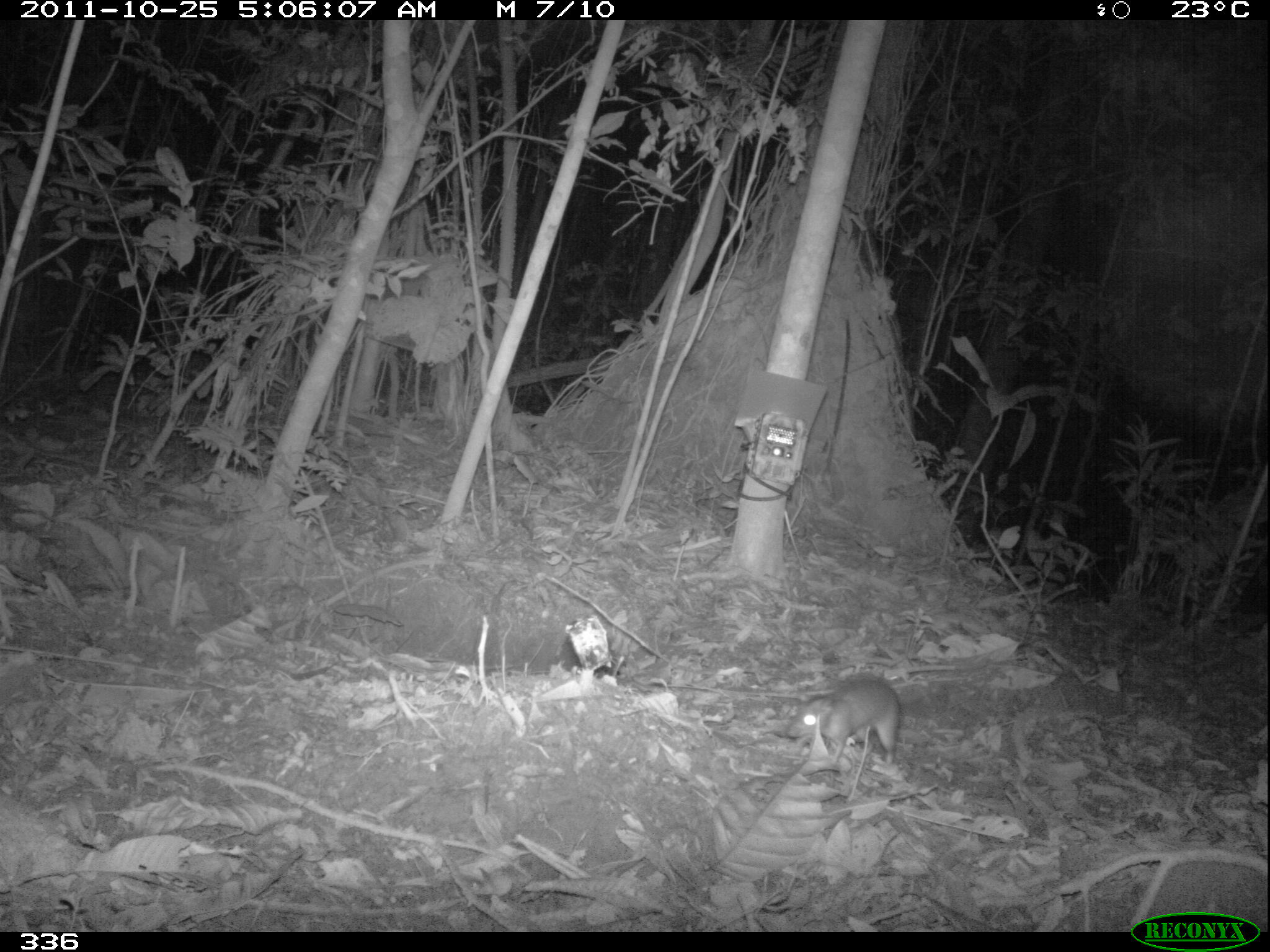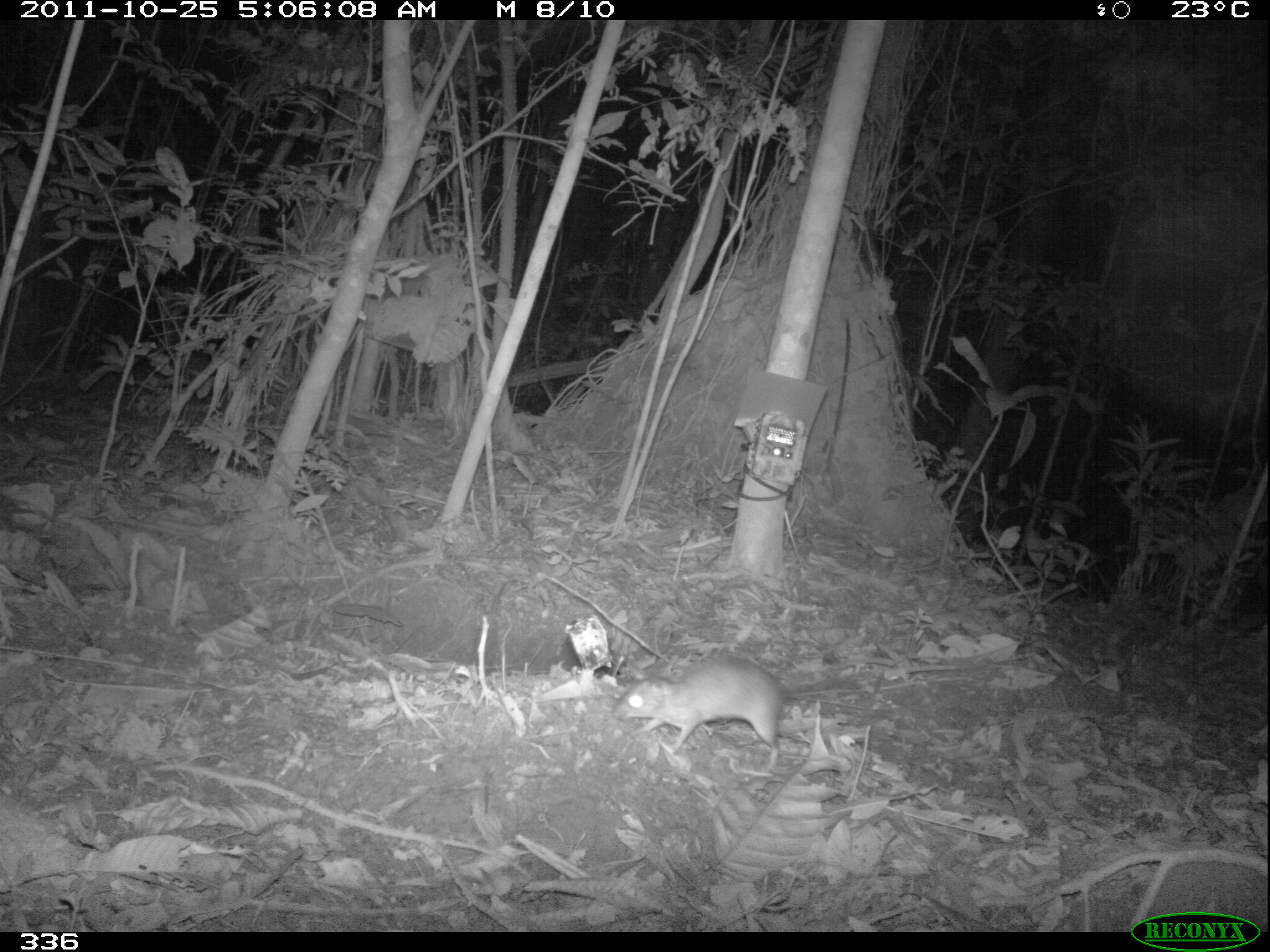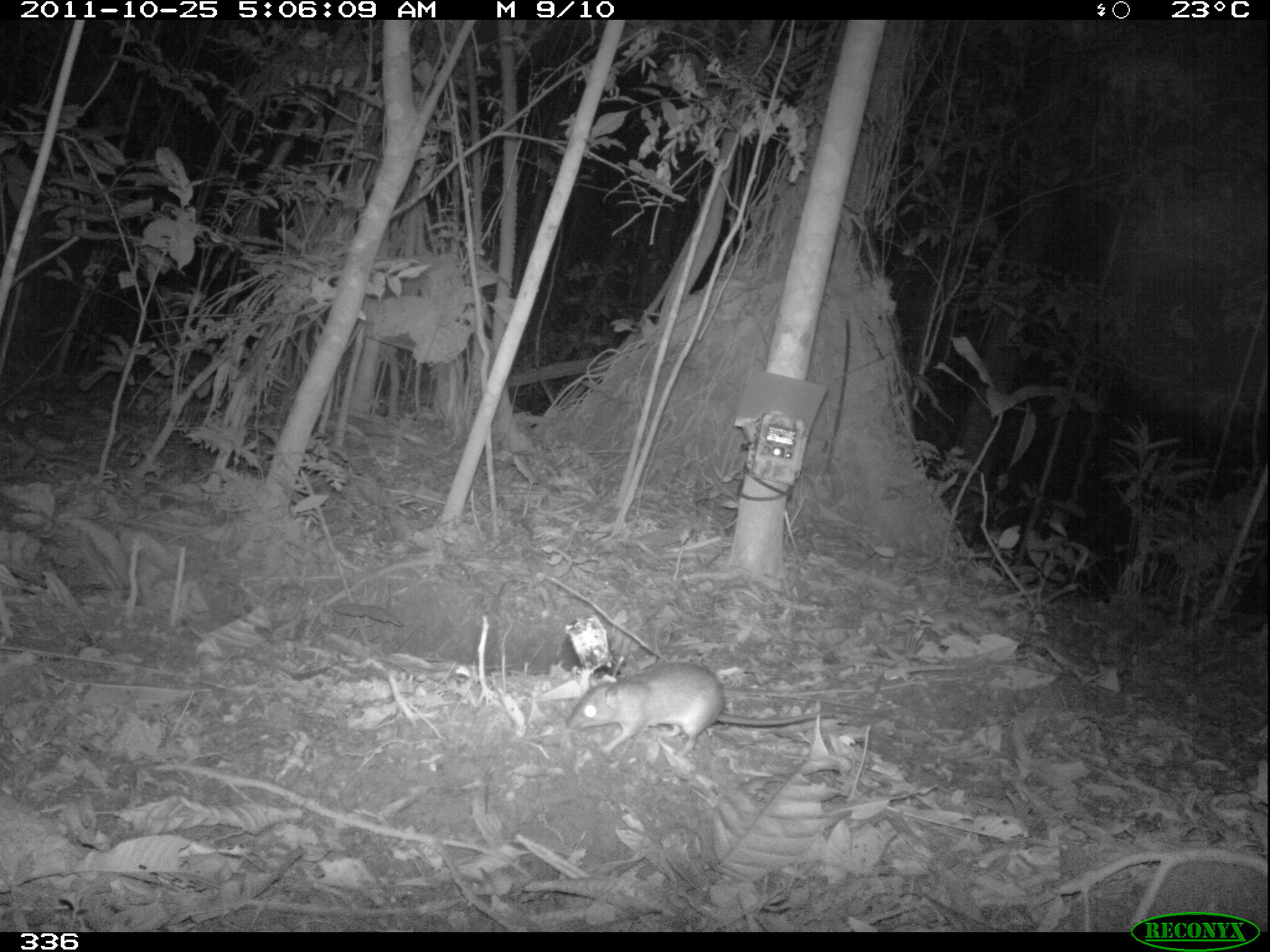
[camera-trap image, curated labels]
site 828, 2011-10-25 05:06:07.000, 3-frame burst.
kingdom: Animalia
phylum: Chordata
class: Mammalia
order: Rodentia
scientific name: Rodentia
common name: rodents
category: unknown rodent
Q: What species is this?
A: Unknown rodent (rodents) (Rodentia).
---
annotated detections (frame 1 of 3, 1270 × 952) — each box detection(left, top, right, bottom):
unknown rodent: detection(787, 675, 898, 766)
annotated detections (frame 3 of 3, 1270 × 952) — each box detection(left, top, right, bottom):
unknown rodent: detection(565, 661, 835, 756)